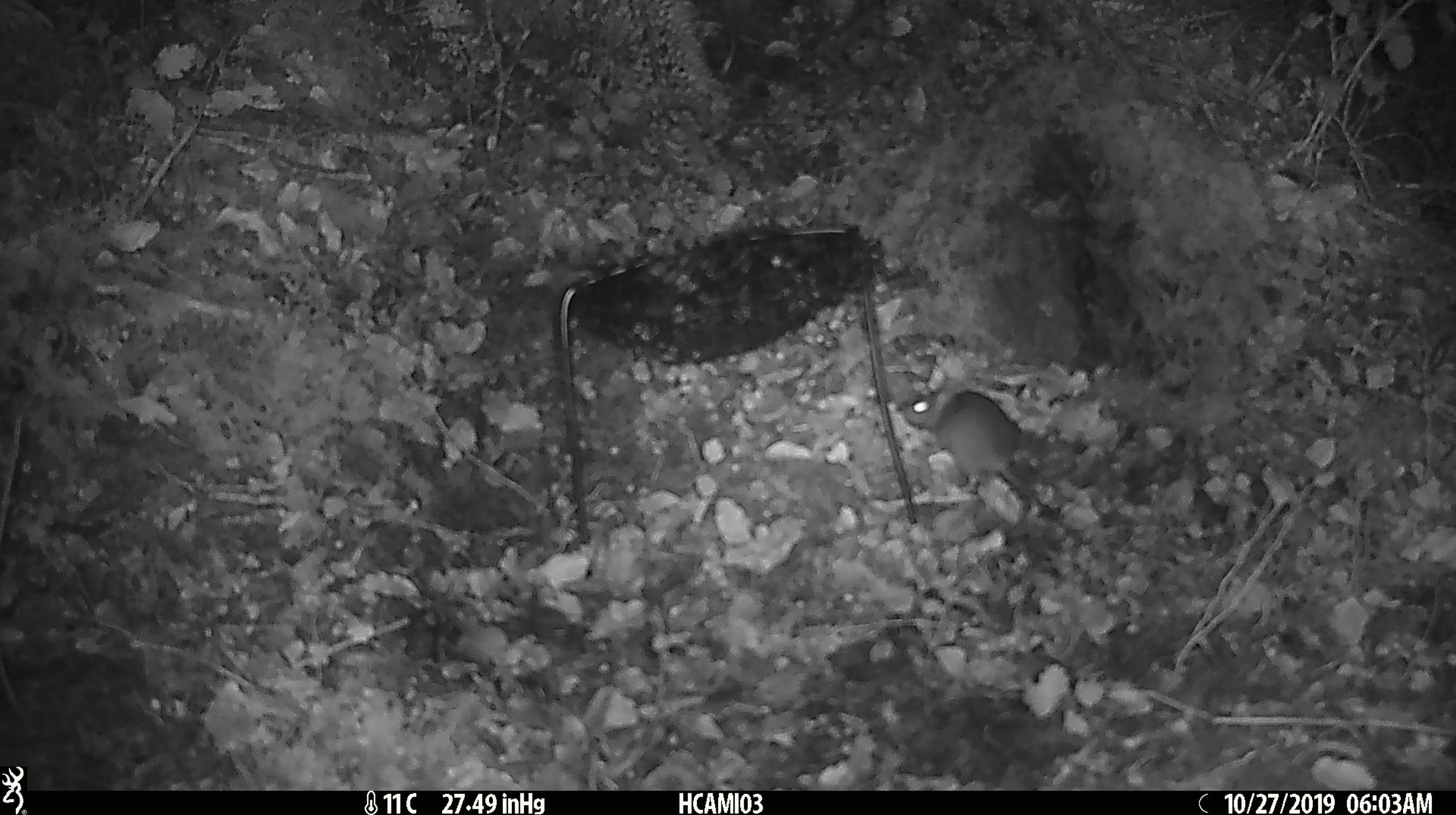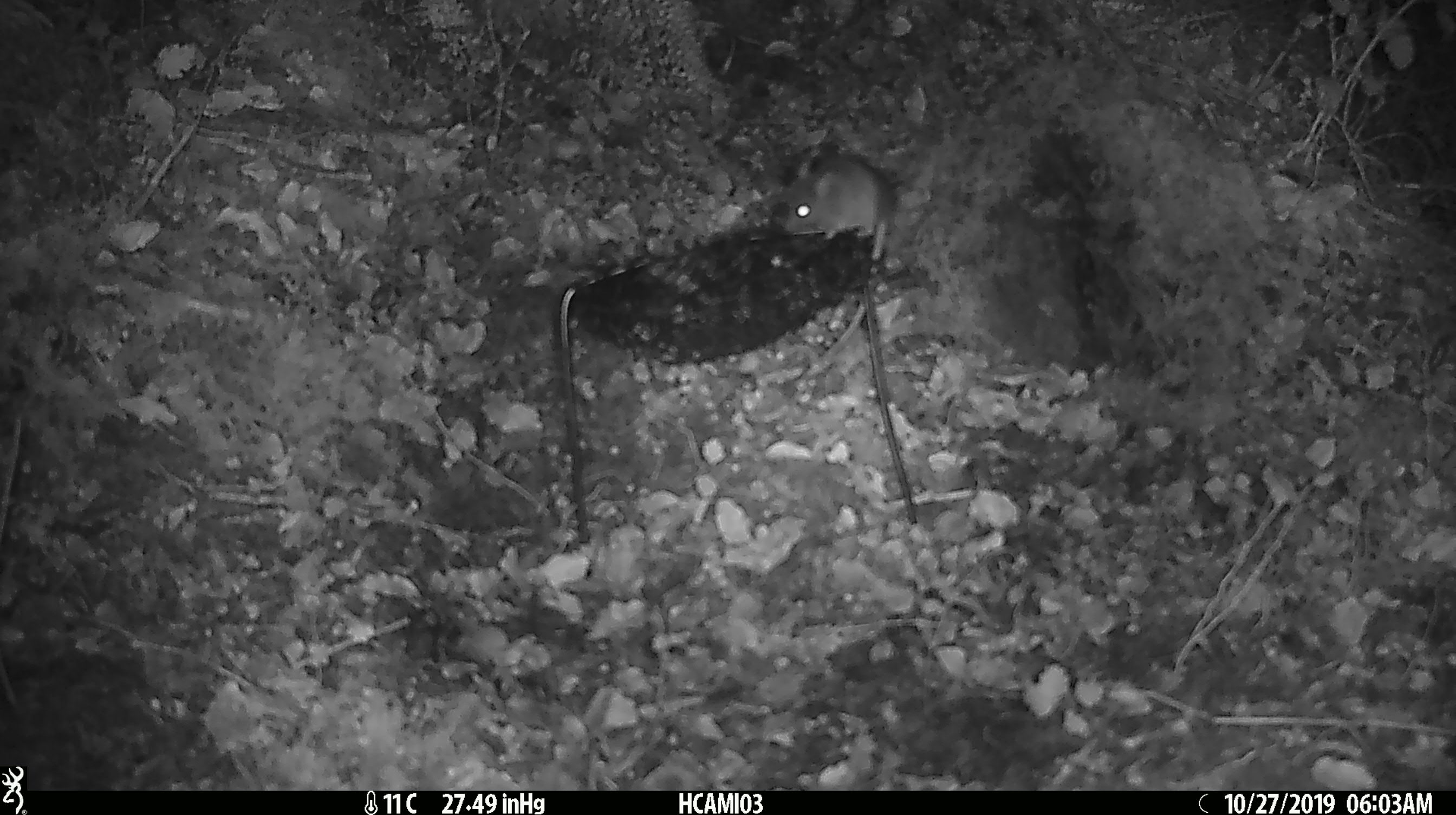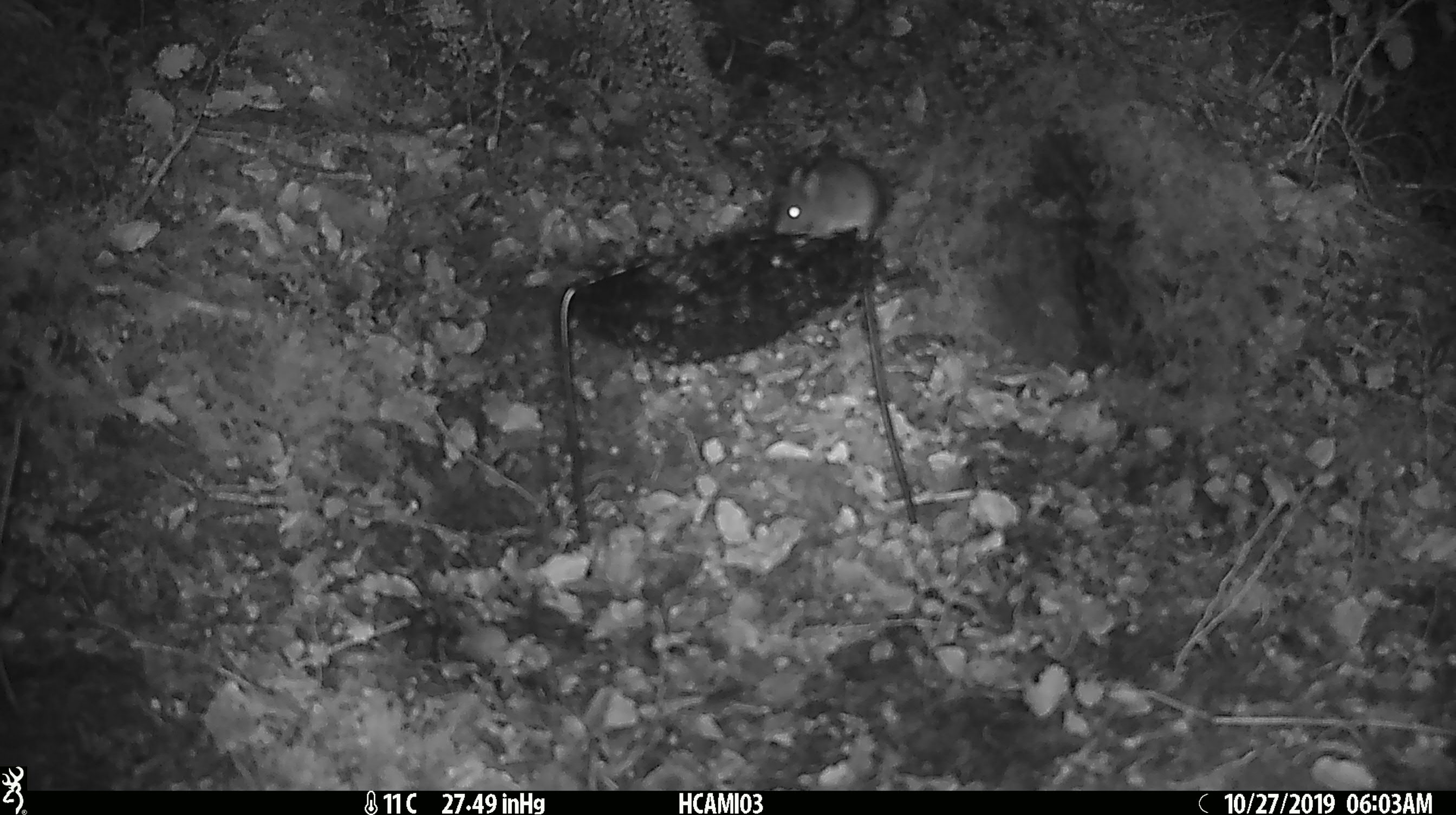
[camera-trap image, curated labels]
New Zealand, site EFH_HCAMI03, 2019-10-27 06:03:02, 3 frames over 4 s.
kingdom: Animalia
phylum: Chordata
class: Mammalia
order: Rodentia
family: Muridae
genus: Mus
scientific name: Mus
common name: mouse